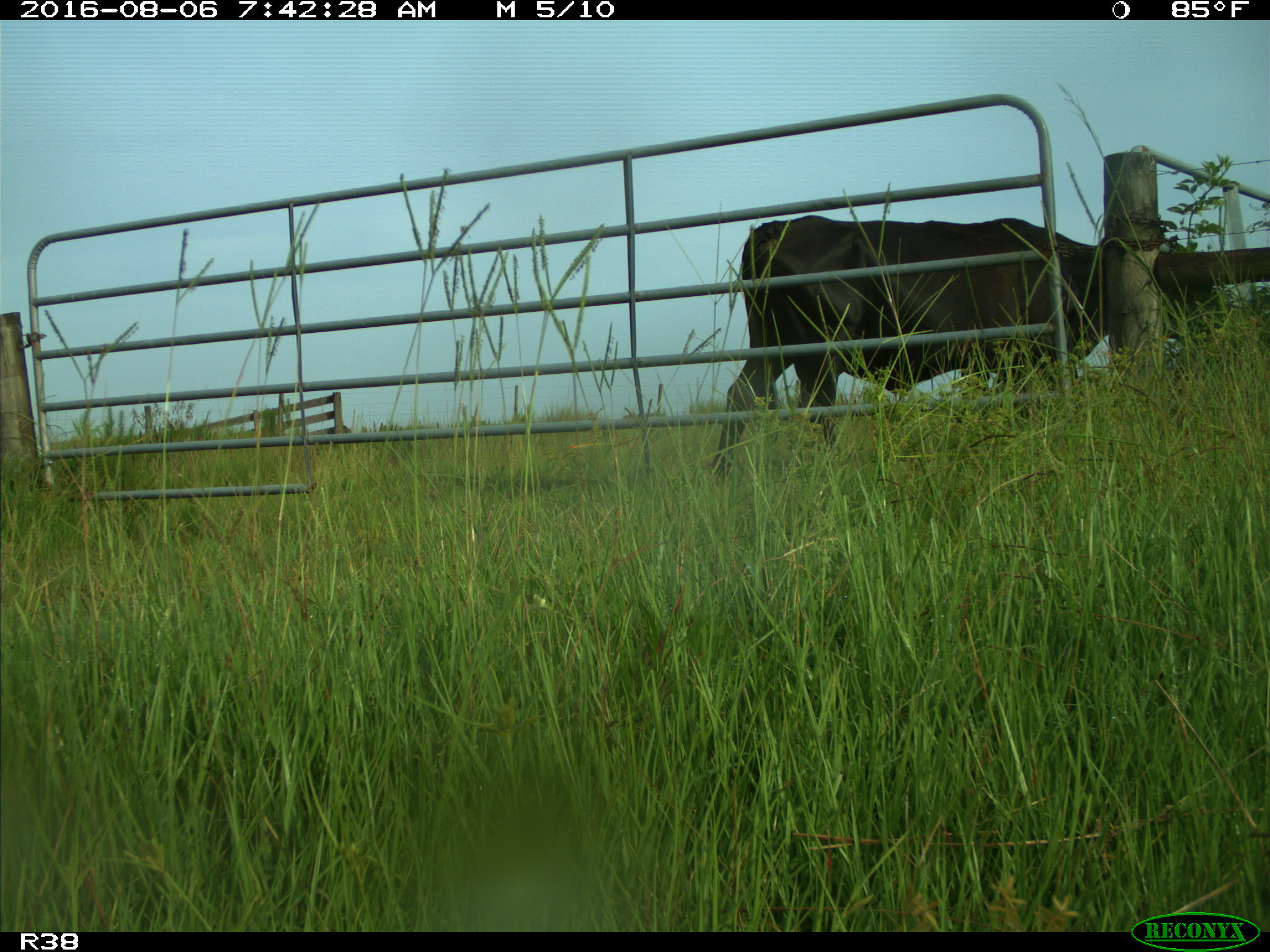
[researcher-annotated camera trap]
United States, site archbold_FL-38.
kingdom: Animalia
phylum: Chordata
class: Mammalia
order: Artiodactyla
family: Bovidae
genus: Bos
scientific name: Bos taurus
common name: domestic cow